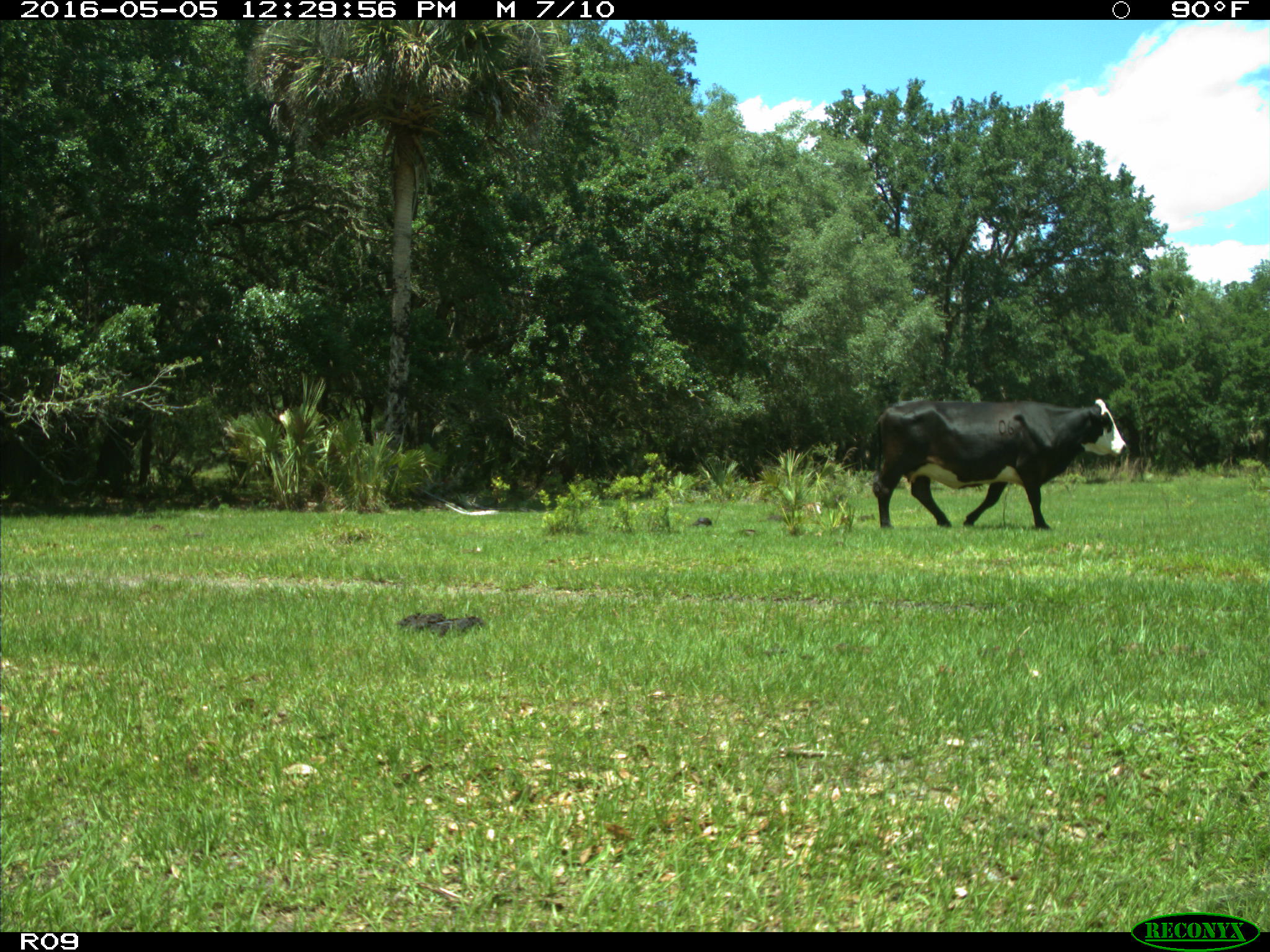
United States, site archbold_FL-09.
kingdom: Animalia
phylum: Chordata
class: Mammalia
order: Artiodactyla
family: Bovidae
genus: Bos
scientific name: Bos taurus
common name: domestic cow